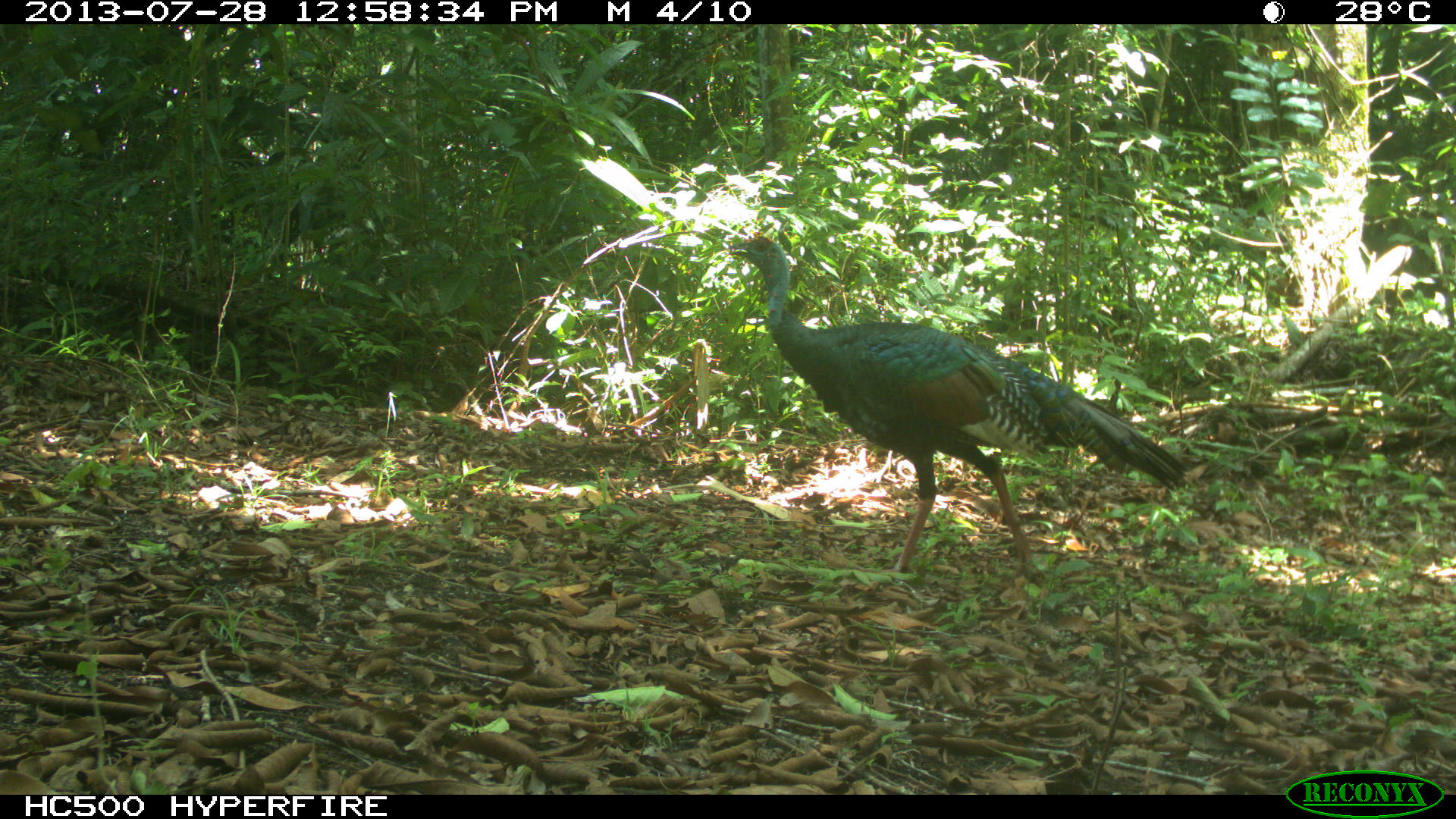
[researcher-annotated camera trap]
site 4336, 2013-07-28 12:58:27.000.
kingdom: Animalia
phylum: Chordata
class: Aves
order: Galliformes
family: Phasianidae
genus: Meleagris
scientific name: Meleagris ocellata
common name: ocellated turkey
Meleagris ocellata (ocellated turkey), count 1, sex female.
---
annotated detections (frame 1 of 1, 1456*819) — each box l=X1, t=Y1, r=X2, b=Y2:
meleagris ocellata: l=727, t=231, r=1188, b=572